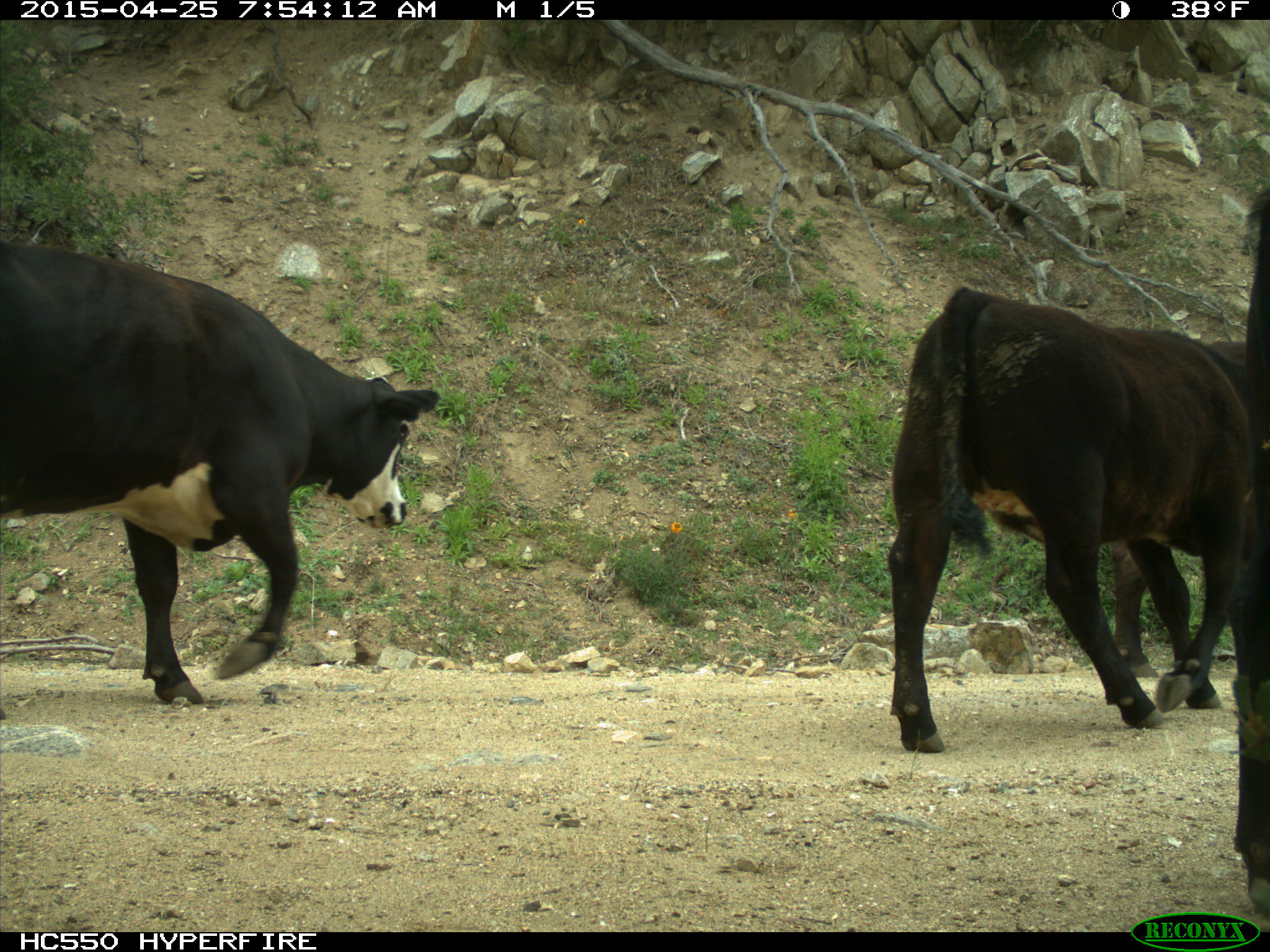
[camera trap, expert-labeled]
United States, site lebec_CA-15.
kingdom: Animalia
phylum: Chordata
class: Mammalia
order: Artiodactyla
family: Bovidae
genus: Bos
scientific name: Bos taurus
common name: domestic cow